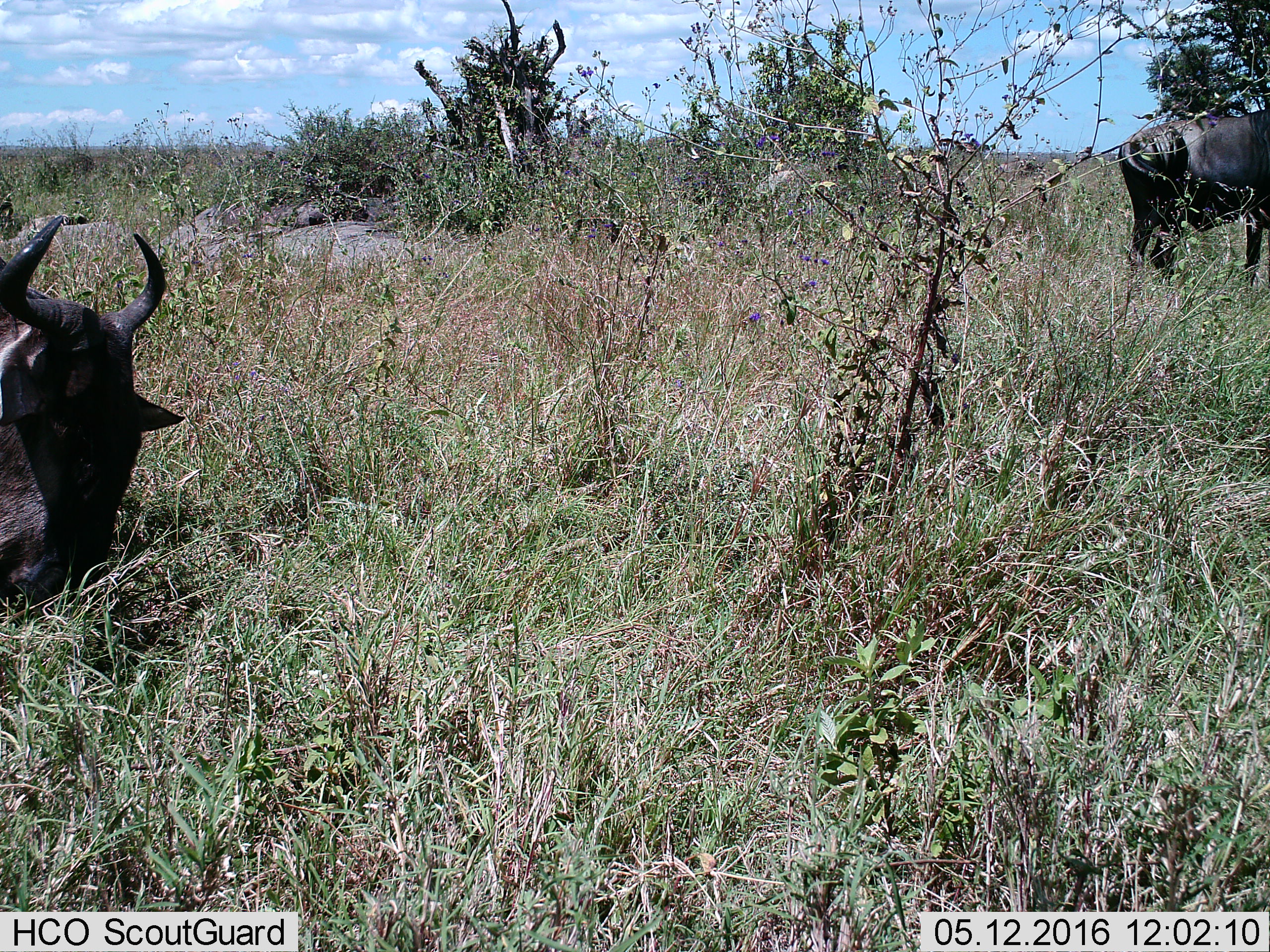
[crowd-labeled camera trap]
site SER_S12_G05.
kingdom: Animalia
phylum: Chordata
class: Mammalia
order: Artiodactyla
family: Bovidae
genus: Connochaetes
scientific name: Connochaetes taurinus taurinus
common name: blue wildebeest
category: wildebeestblue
Wildebeestblue (blue wildebeest) (Connochaetes taurinus taurinus), count 2. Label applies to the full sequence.